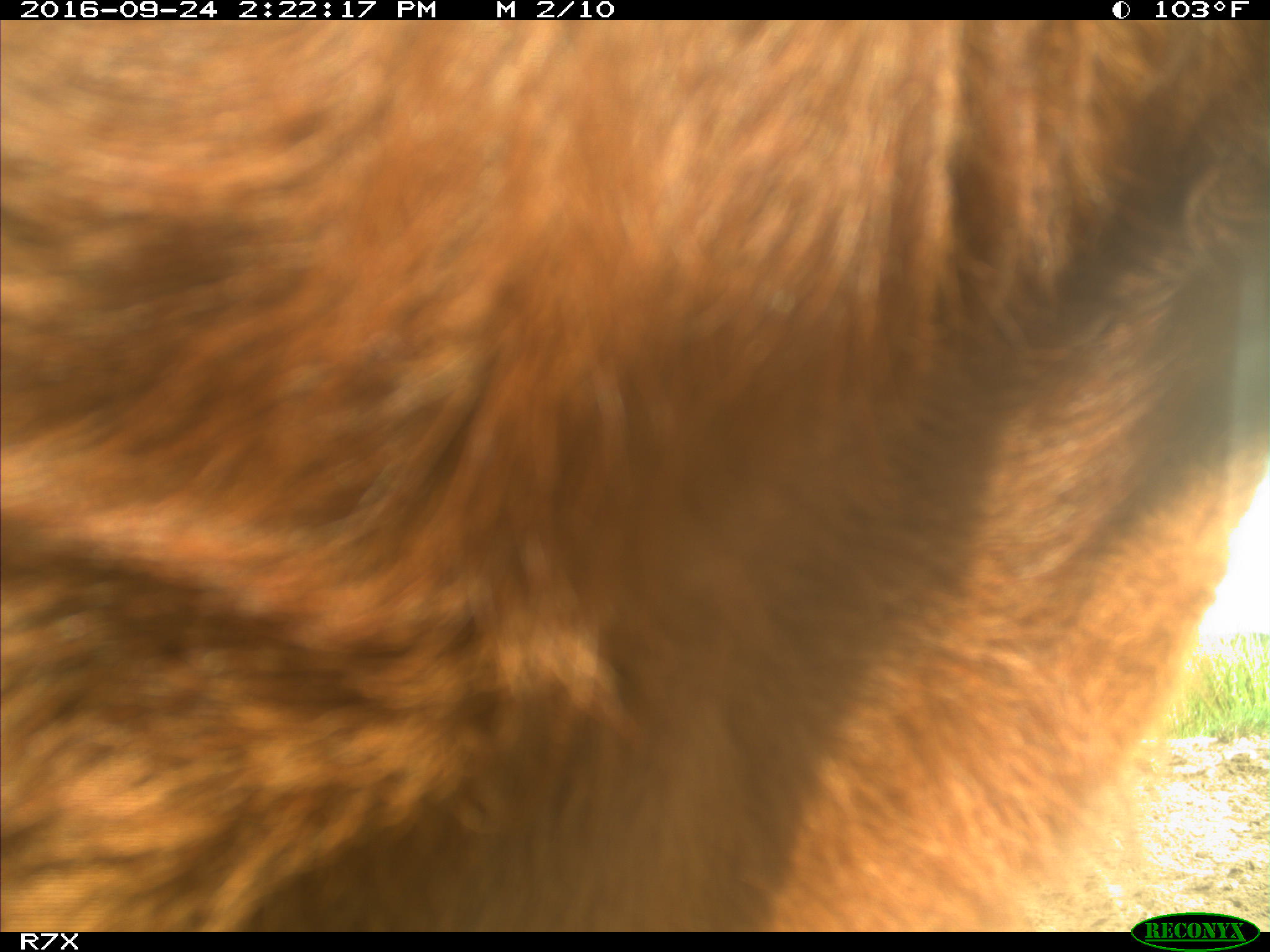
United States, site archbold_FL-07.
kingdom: Animalia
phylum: Chordata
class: Mammalia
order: Artiodactyla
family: Bovidae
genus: Bos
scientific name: Bos taurus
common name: domestic cow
Bos taurus (domestic cow).